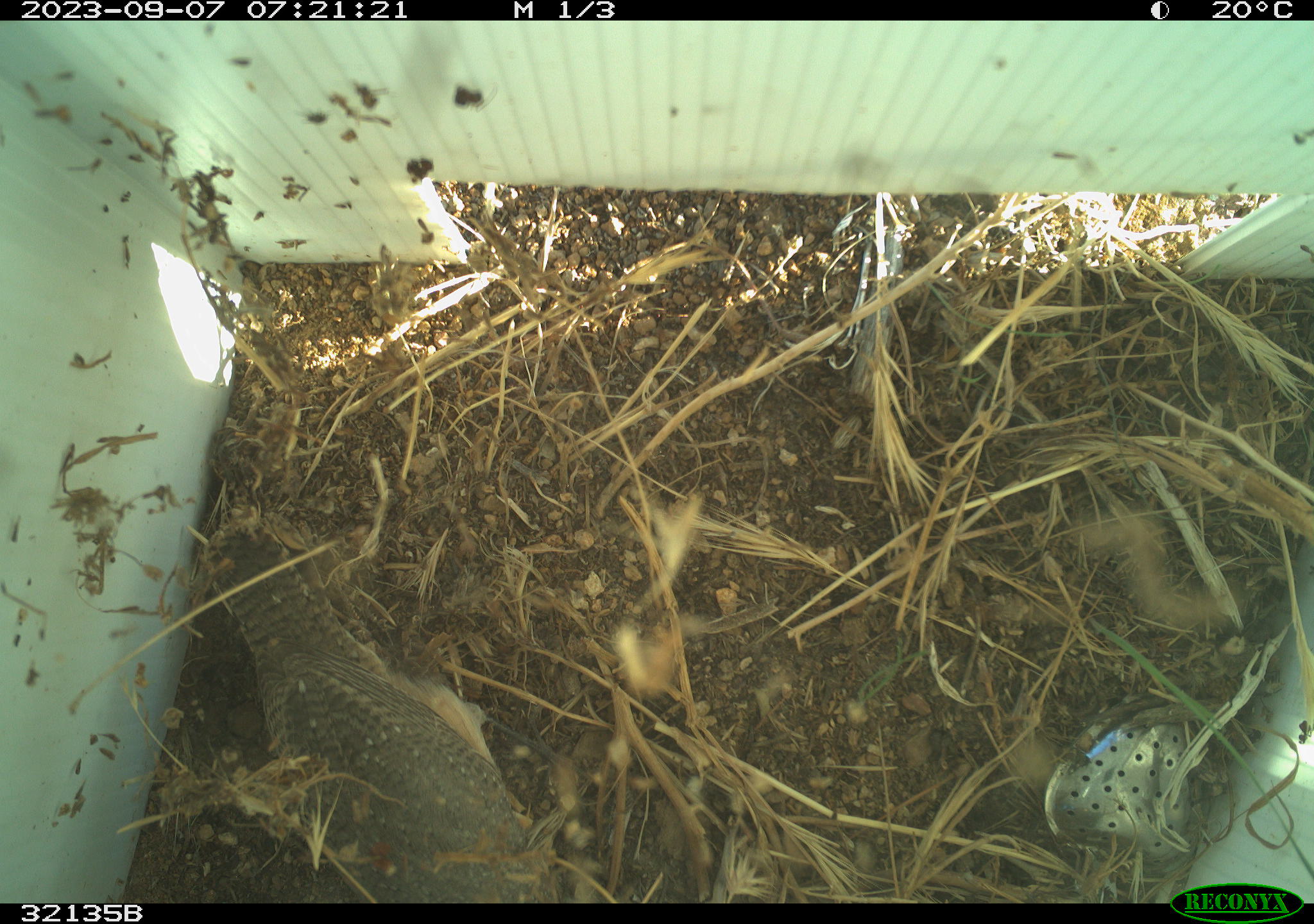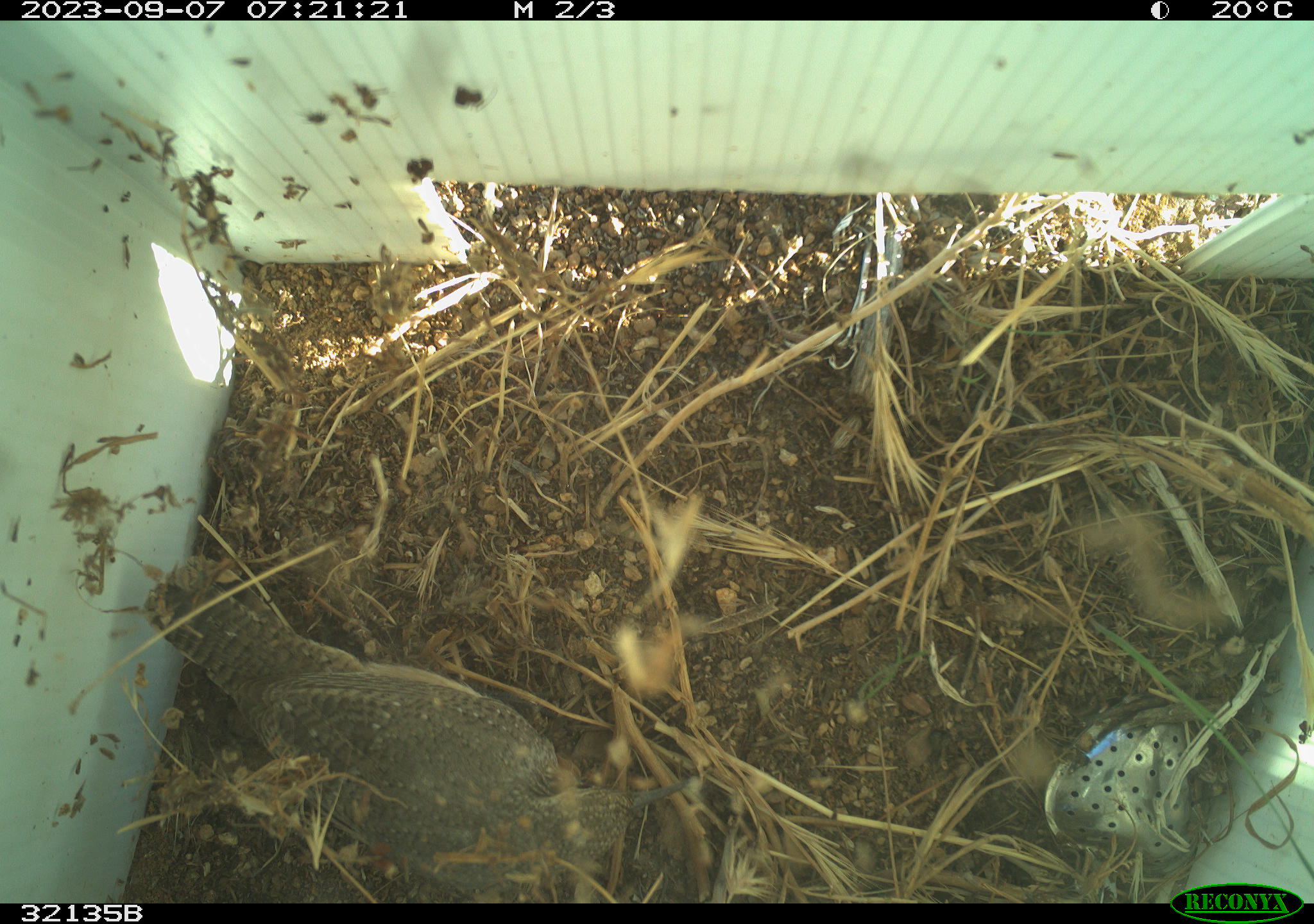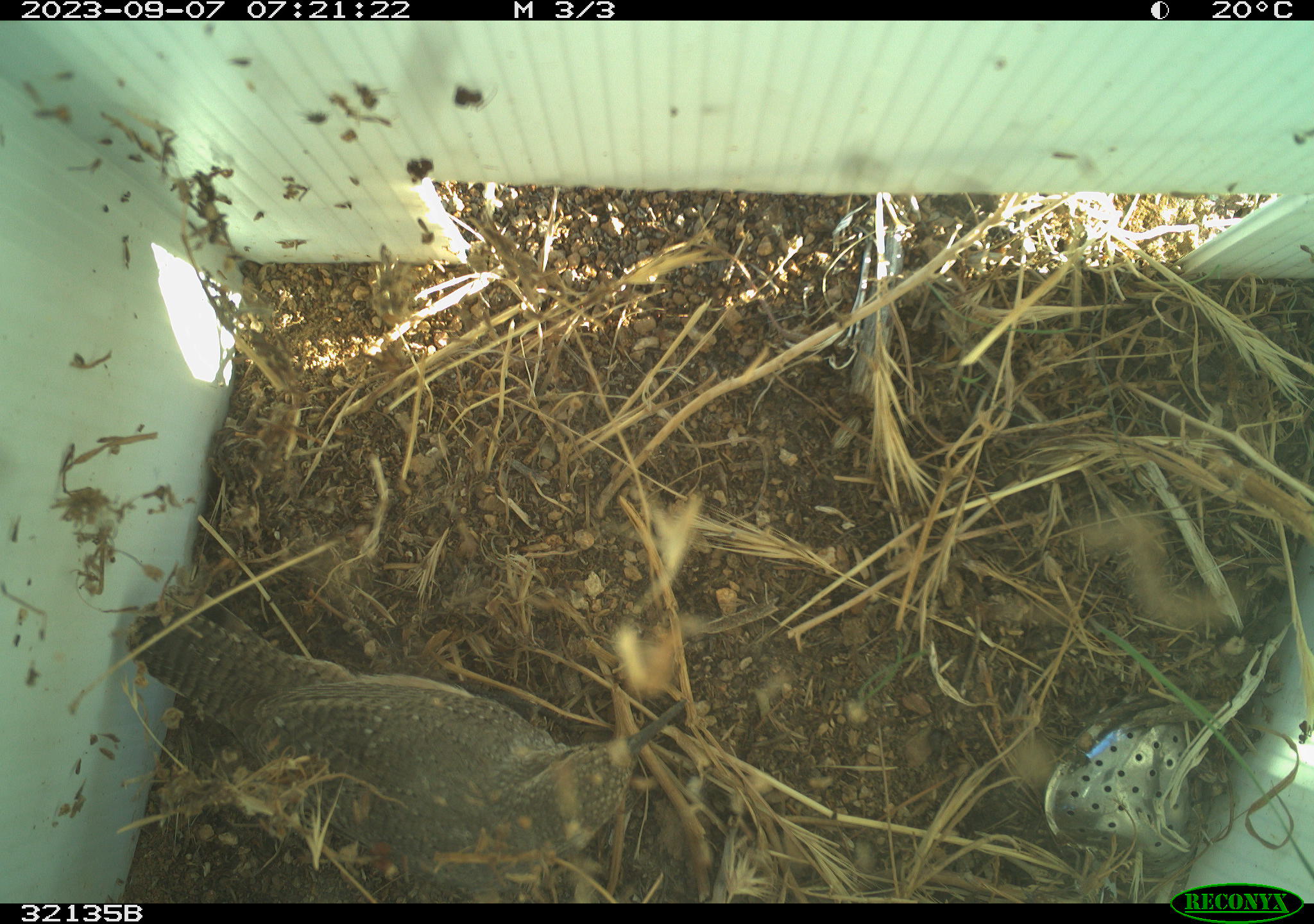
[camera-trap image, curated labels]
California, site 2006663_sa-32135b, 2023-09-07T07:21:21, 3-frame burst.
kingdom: Animalia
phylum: Chordata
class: Aves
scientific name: Aves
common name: bird